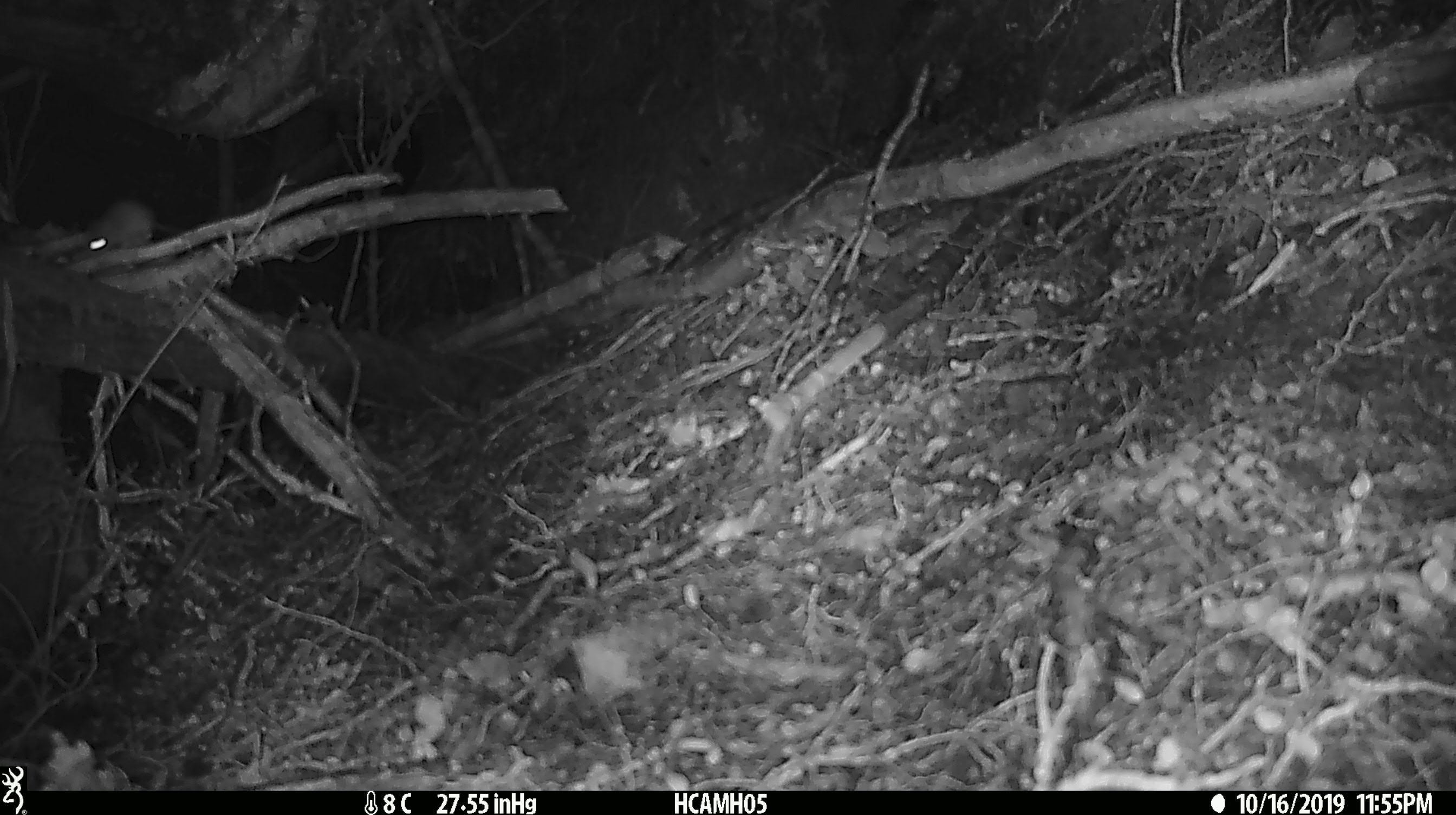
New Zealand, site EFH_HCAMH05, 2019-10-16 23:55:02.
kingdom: Animalia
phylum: Chordata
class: Mammalia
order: Rodentia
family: Muridae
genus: Mus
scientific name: Mus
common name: mouse